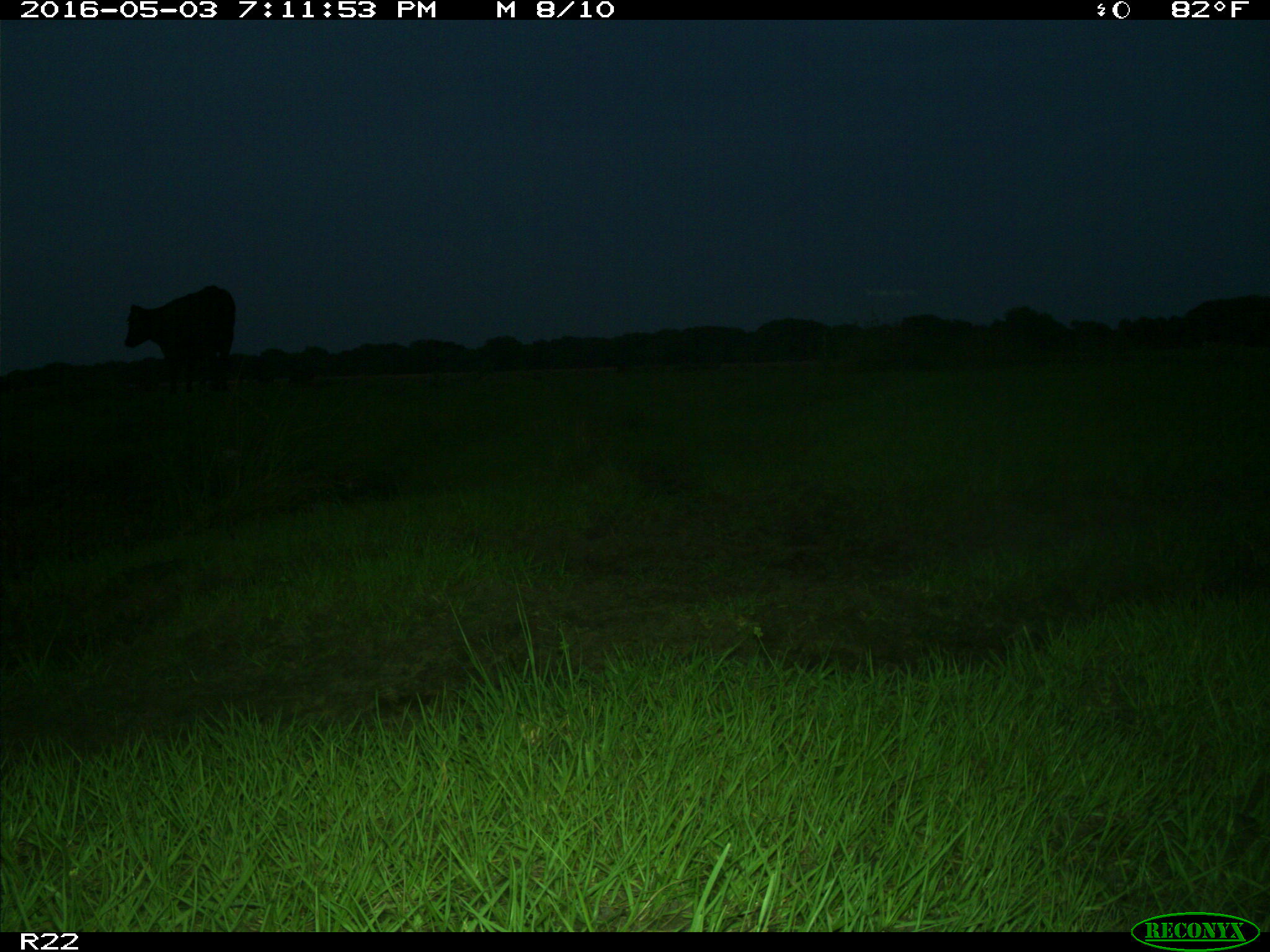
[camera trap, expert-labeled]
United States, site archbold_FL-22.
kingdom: Animalia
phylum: Chordata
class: Mammalia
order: Artiodactyla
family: Bovidae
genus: Bos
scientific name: Bos taurus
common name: domestic cow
Bos taurus (domestic cow).